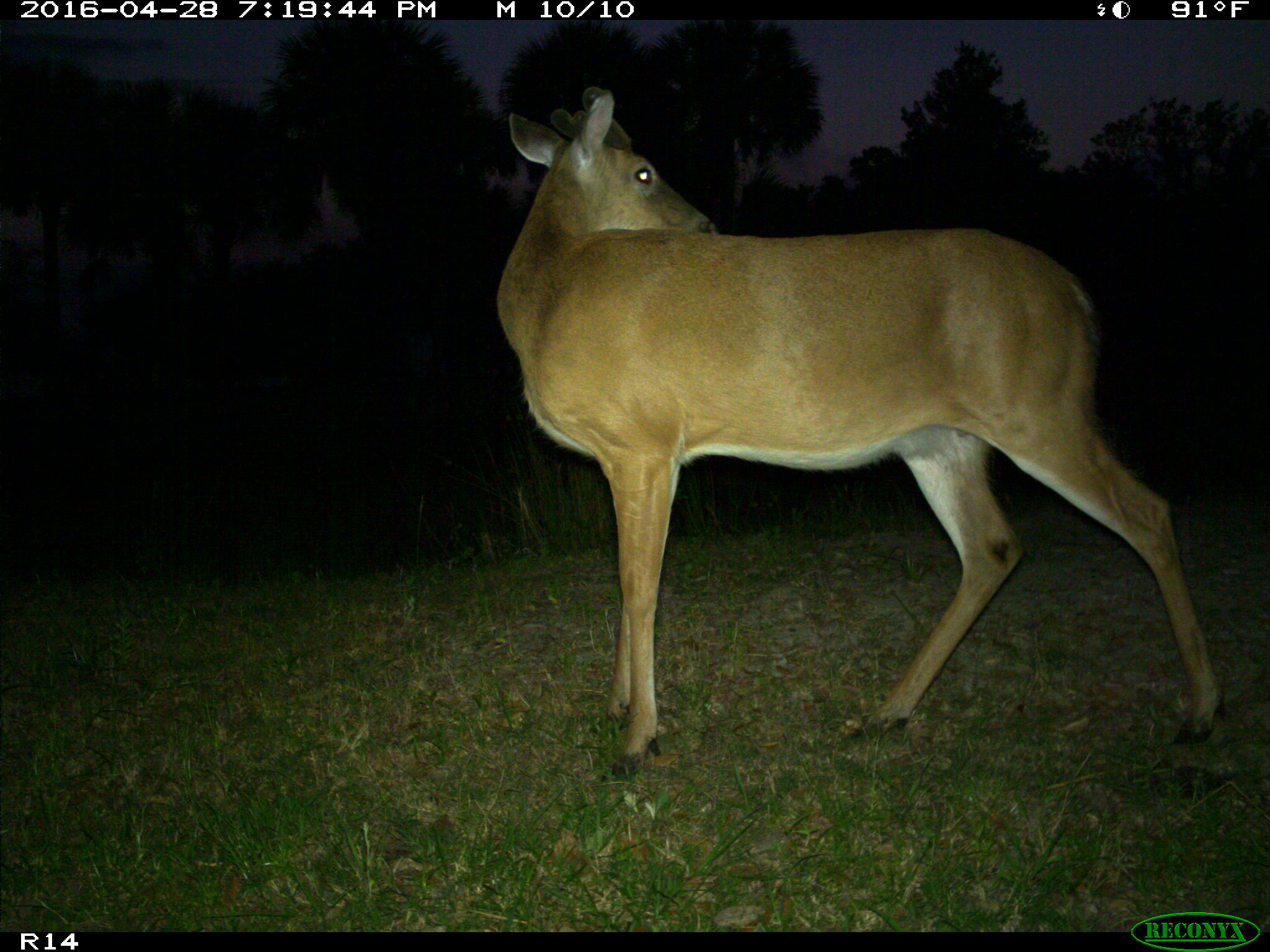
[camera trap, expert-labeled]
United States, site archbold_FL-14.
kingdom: Animalia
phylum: Chordata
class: Mammalia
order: Artiodactyla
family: Cervidae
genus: Odocoileus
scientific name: Odocoileus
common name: deer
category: unidentified deer